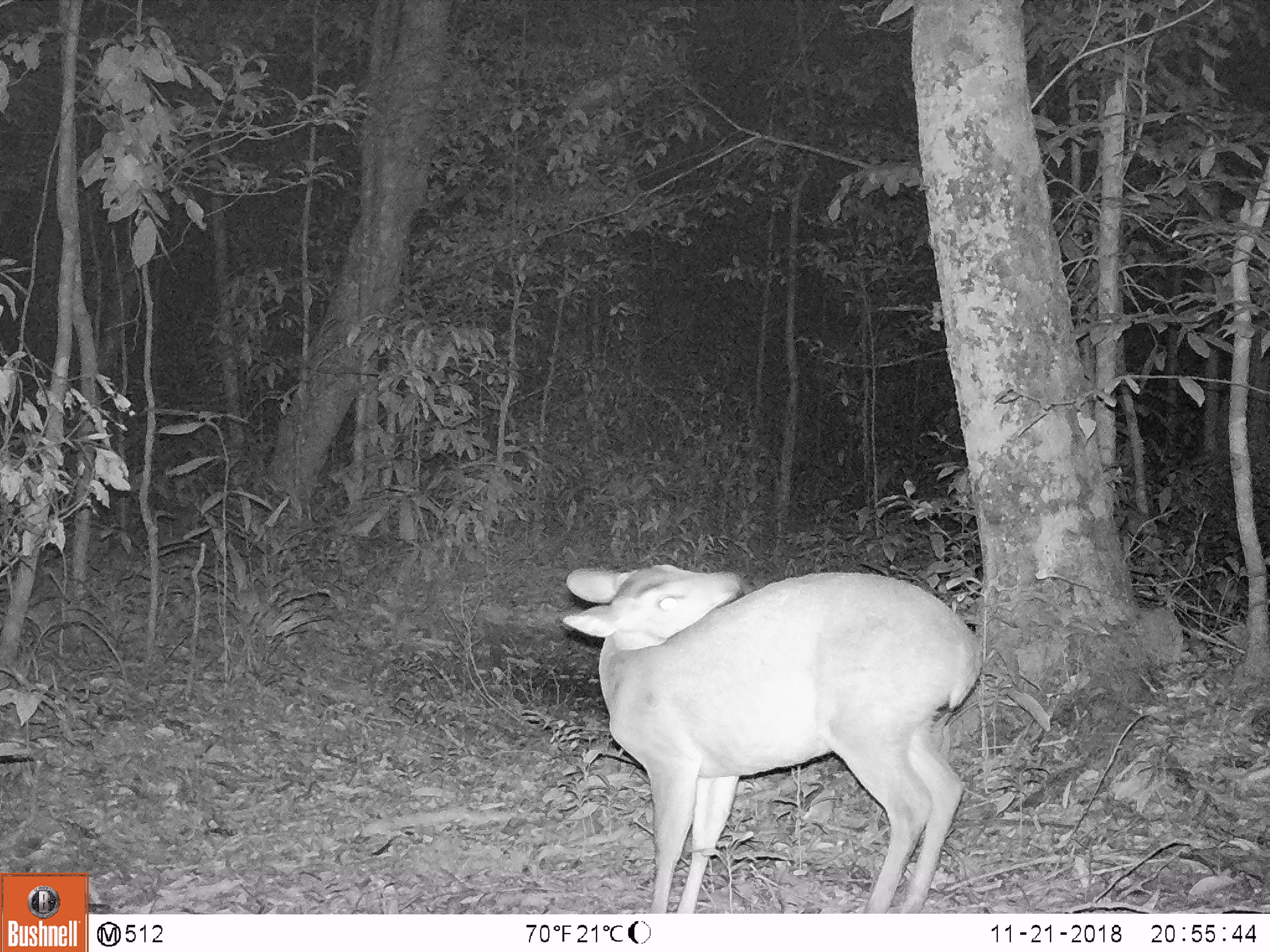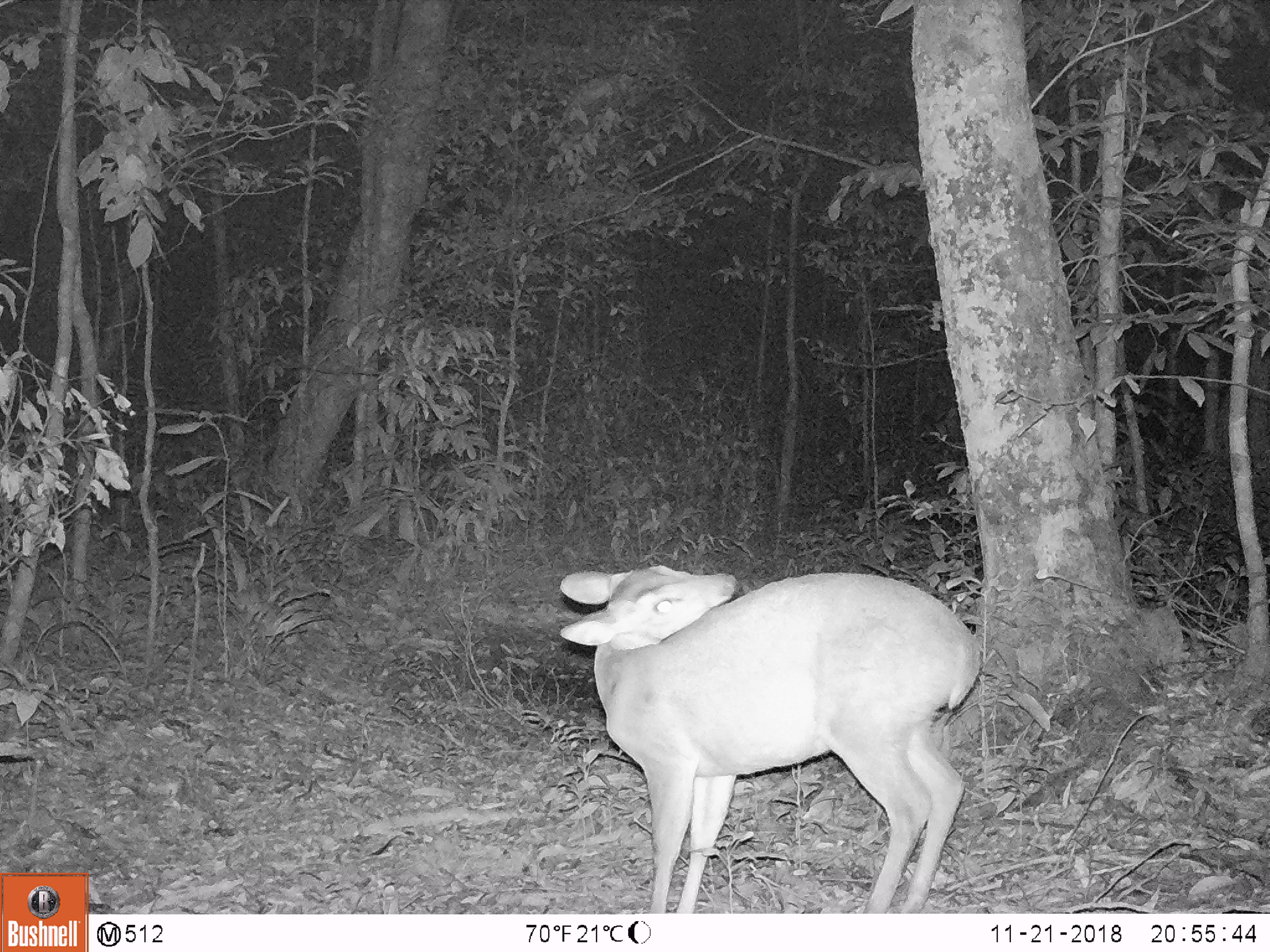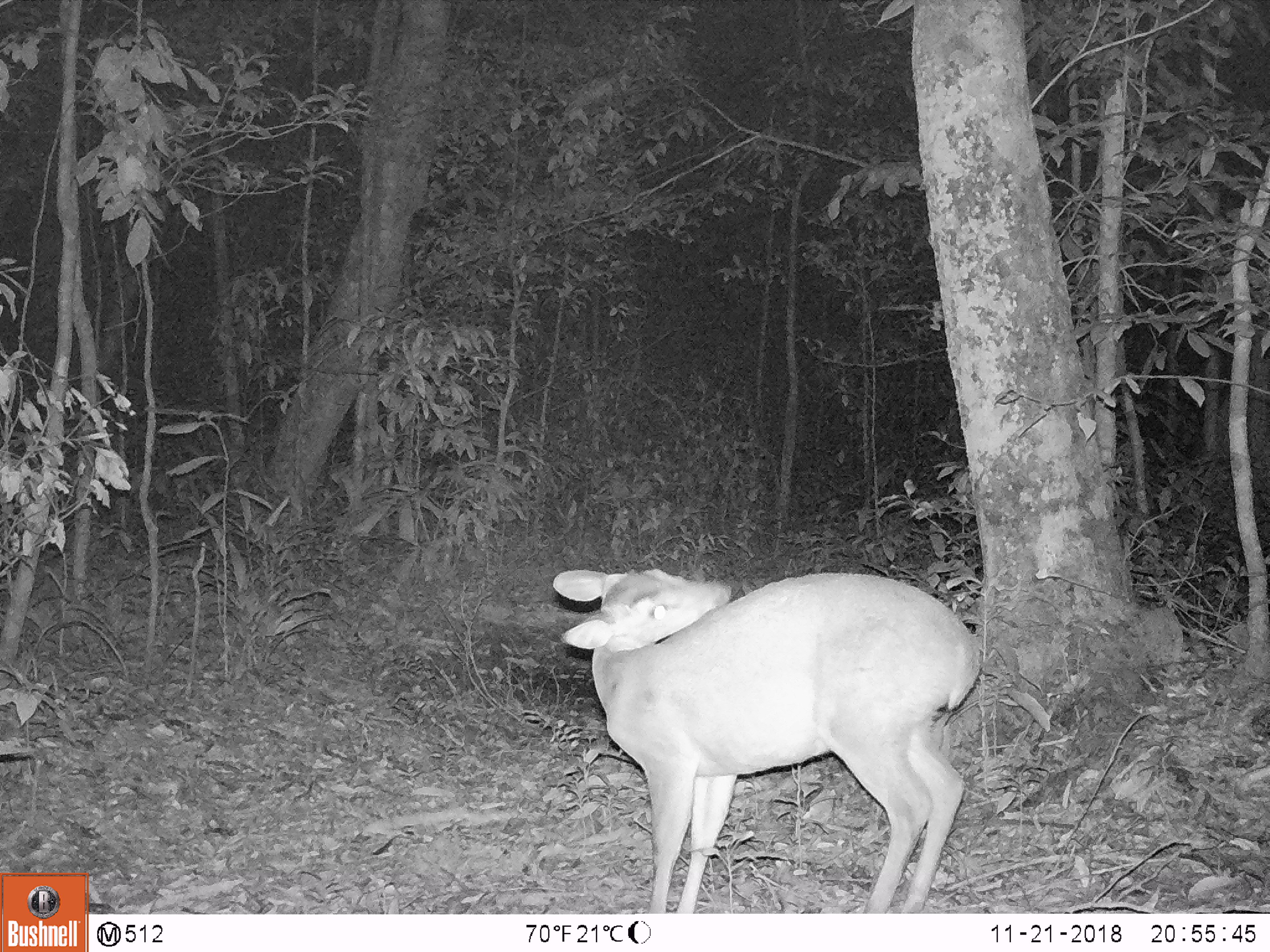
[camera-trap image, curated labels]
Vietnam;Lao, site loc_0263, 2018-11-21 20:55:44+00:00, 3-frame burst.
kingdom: Animalia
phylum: Chordata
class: Mammalia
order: Artiodactyla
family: Cervidae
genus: Muntiacus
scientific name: Muntiacus vuquangensis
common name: large-antlered muntjac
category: large antlered muntjac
Large antlered muntjac (large-antlered muntjac) (Muntiacus vuquangensis). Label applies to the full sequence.